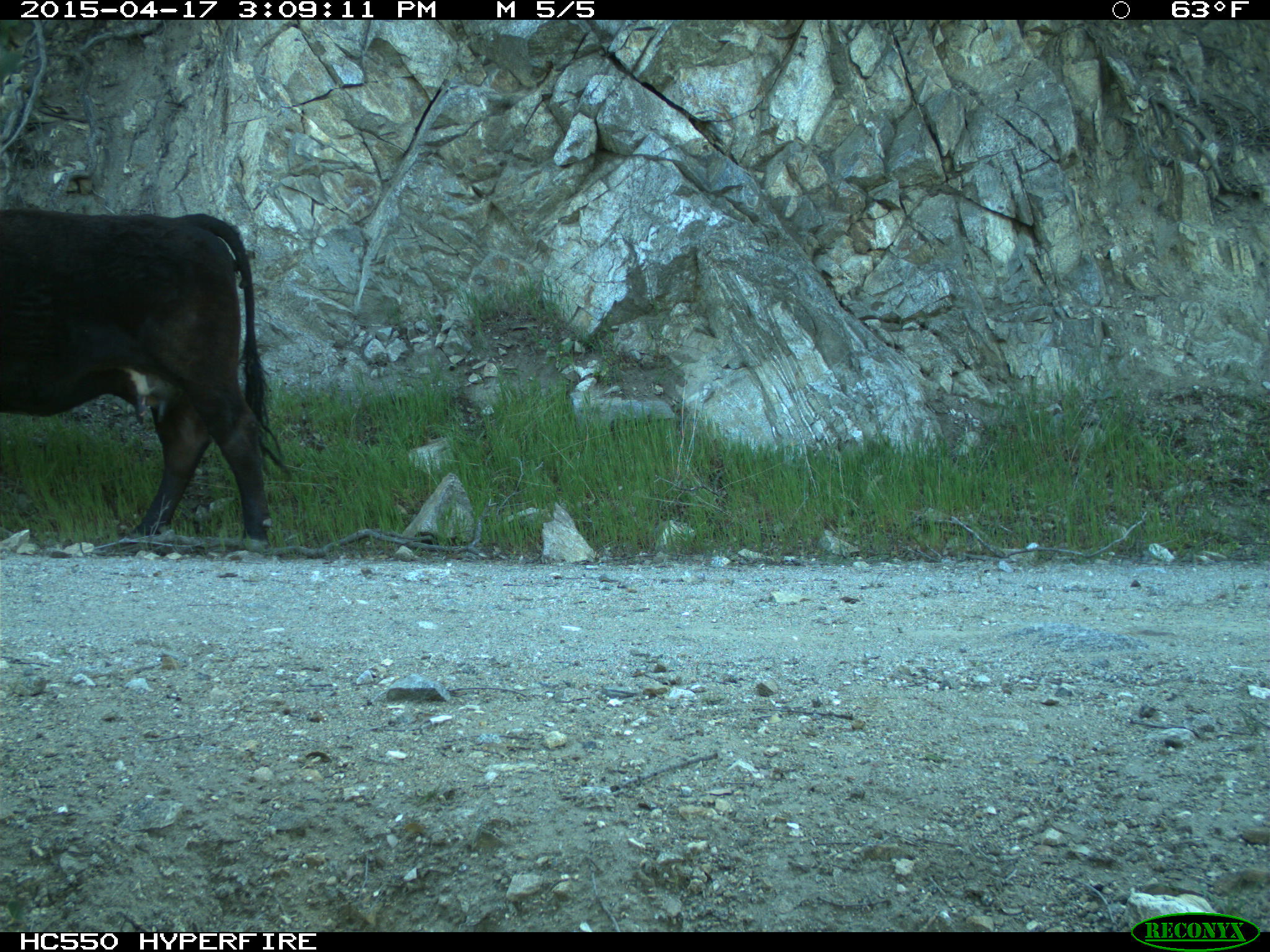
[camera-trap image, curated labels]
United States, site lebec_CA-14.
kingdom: Animalia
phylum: Chordata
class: Mammalia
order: Artiodactyla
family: Bovidae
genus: Bos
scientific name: Bos taurus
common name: domestic cow